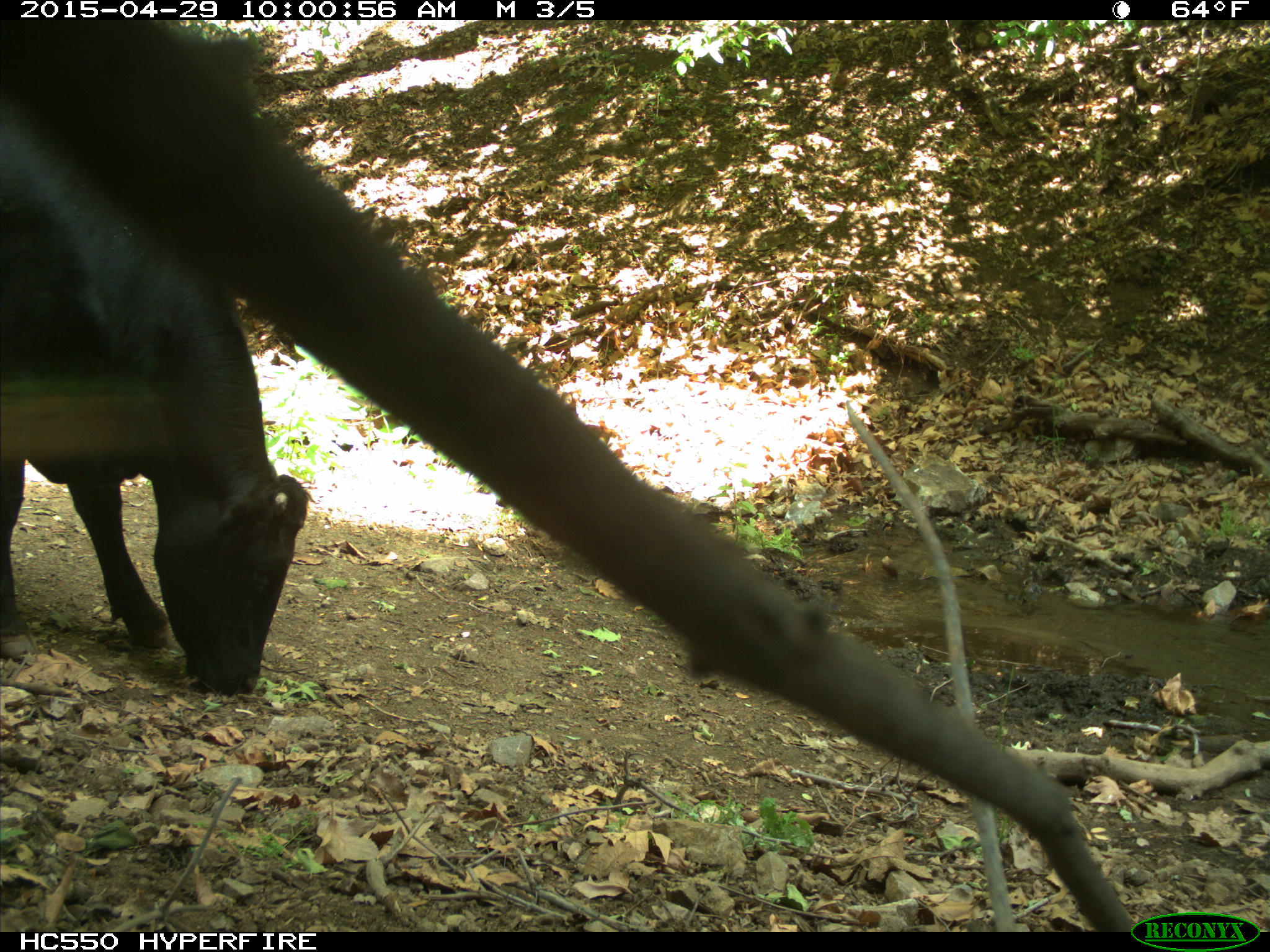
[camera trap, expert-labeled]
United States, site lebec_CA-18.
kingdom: Animalia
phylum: Chordata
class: Mammalia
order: Artiodactyla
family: Bovidae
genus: Bos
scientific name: Bos taurus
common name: domestic cow